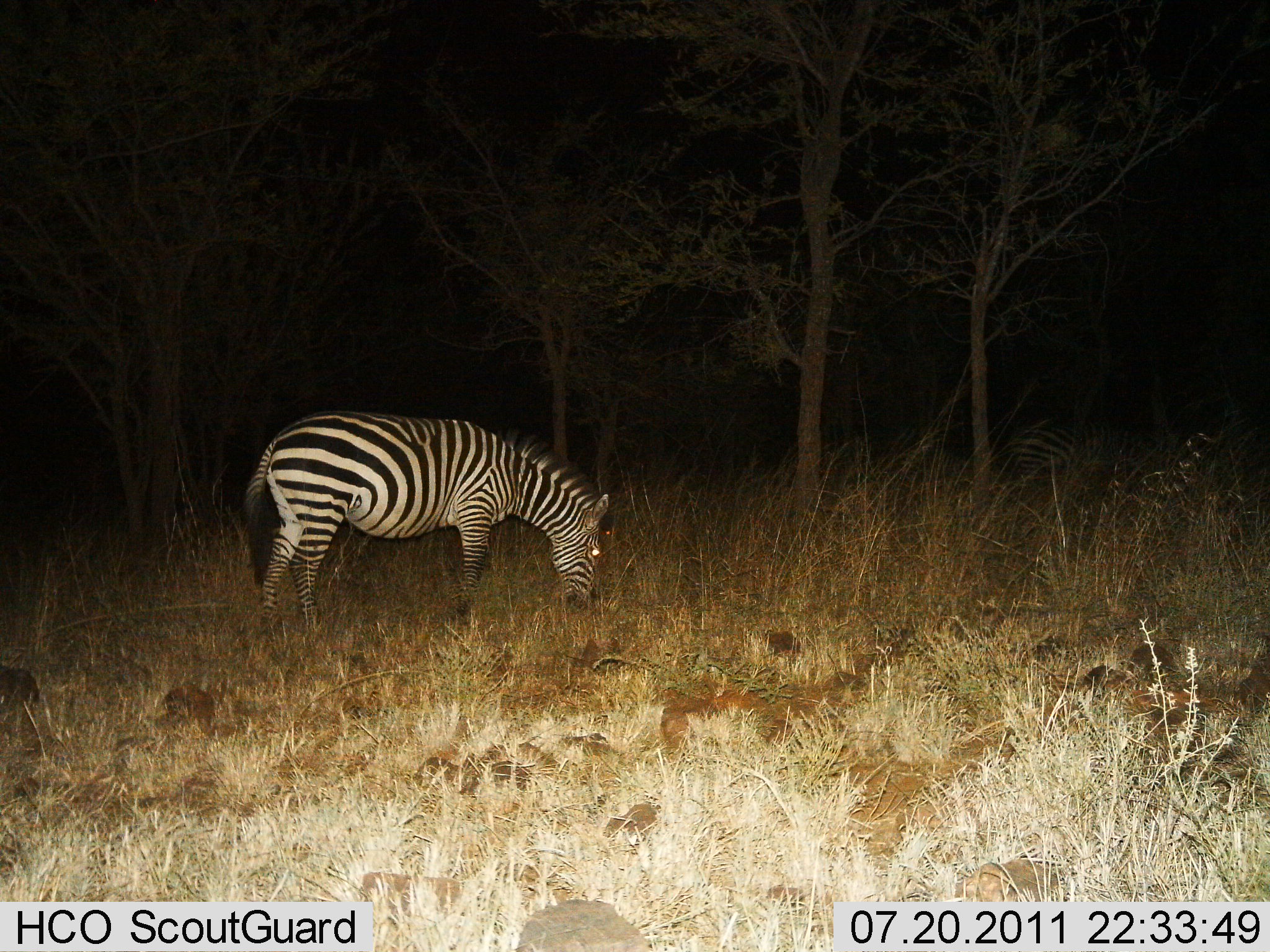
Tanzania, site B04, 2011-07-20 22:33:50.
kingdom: Animalia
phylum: Chordata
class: Mammalia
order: Perissodactyla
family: Equidae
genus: Equus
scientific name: Equus quagga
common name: plains zebra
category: zebra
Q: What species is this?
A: Zebra (plains zebra) (Equus quagga).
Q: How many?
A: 1.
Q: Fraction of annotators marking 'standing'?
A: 33%.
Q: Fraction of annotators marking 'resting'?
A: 0%.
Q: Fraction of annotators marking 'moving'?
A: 0%.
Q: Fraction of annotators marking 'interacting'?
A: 0%.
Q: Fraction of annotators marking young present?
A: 0%.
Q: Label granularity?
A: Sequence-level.